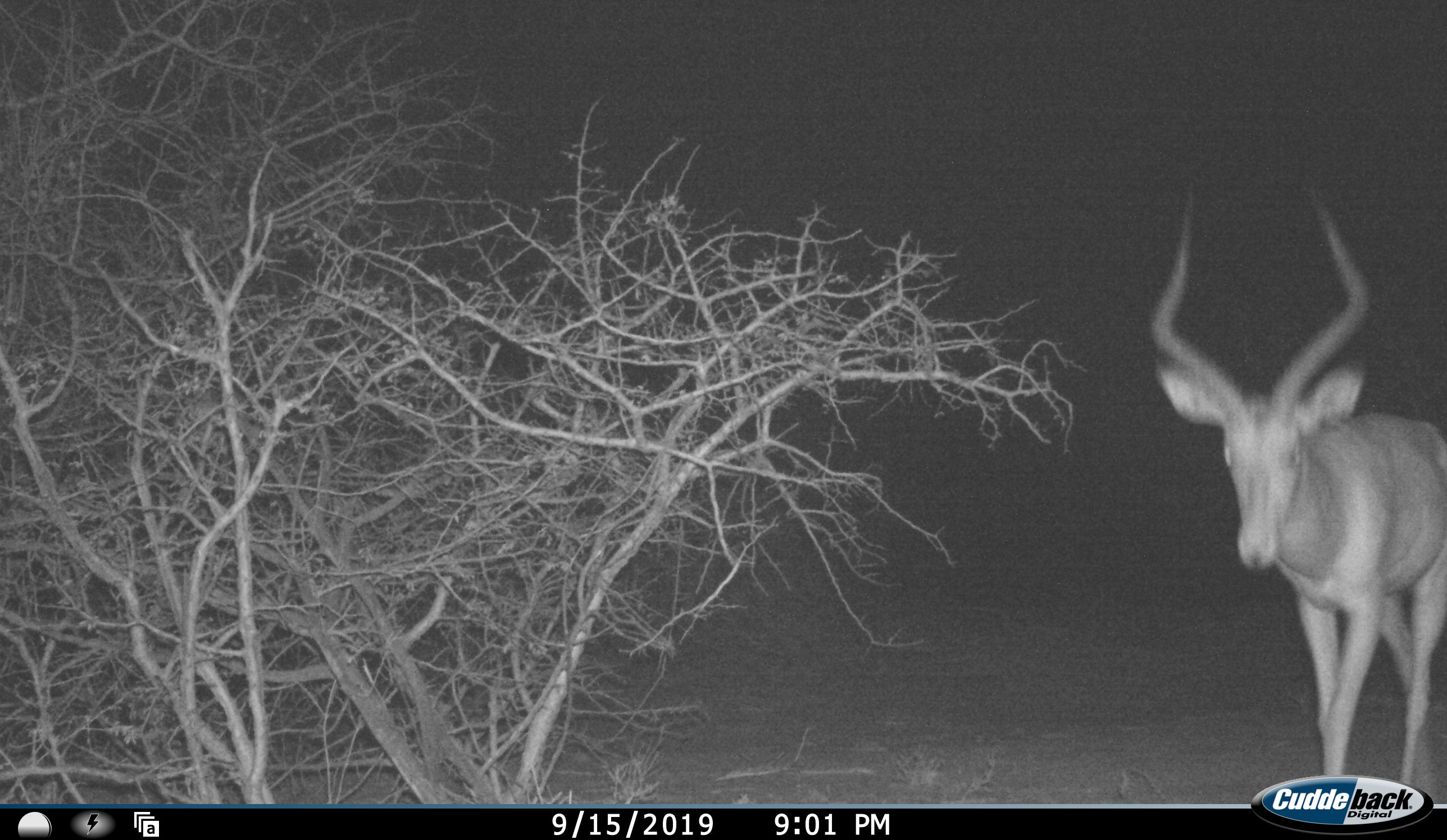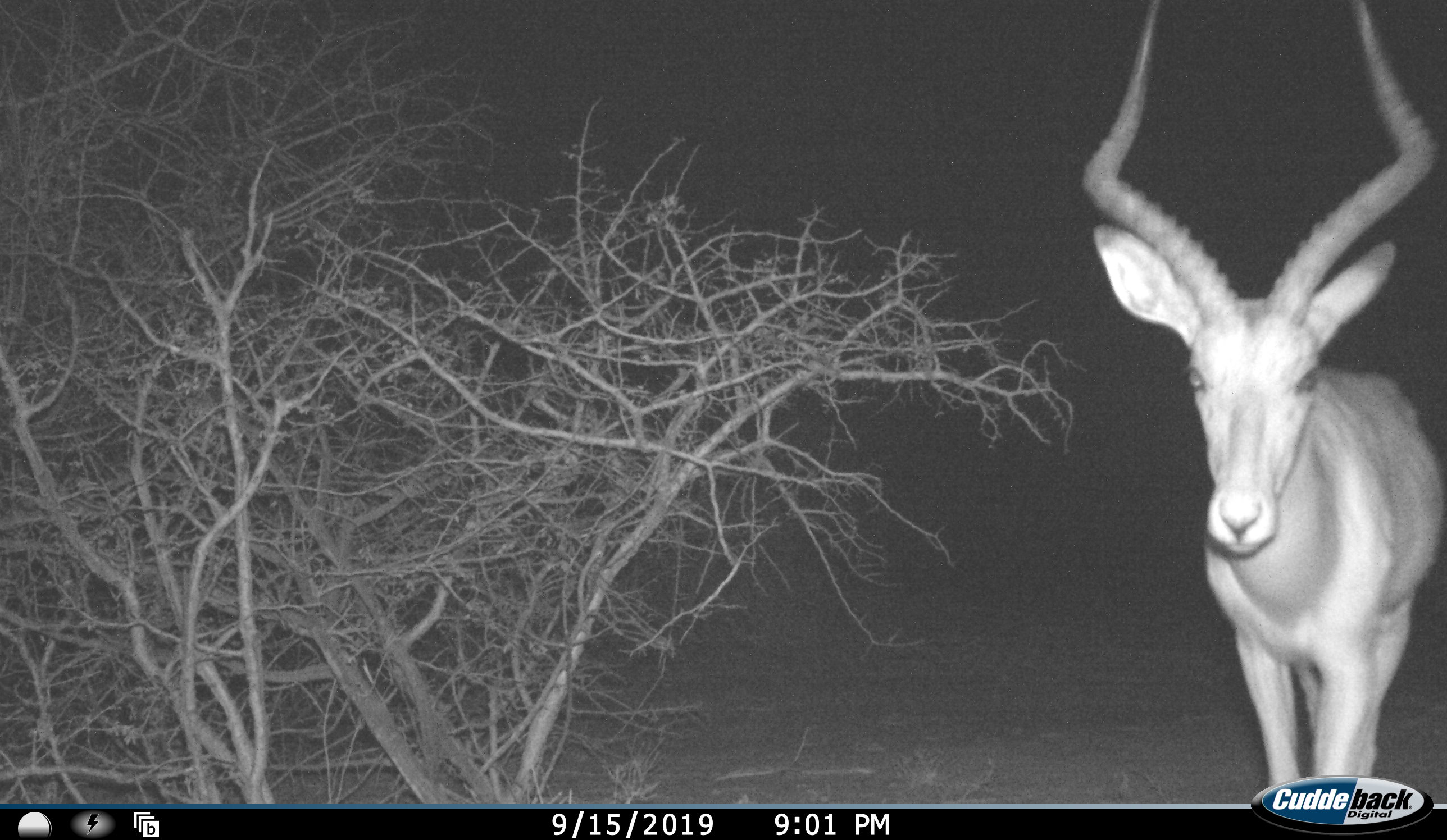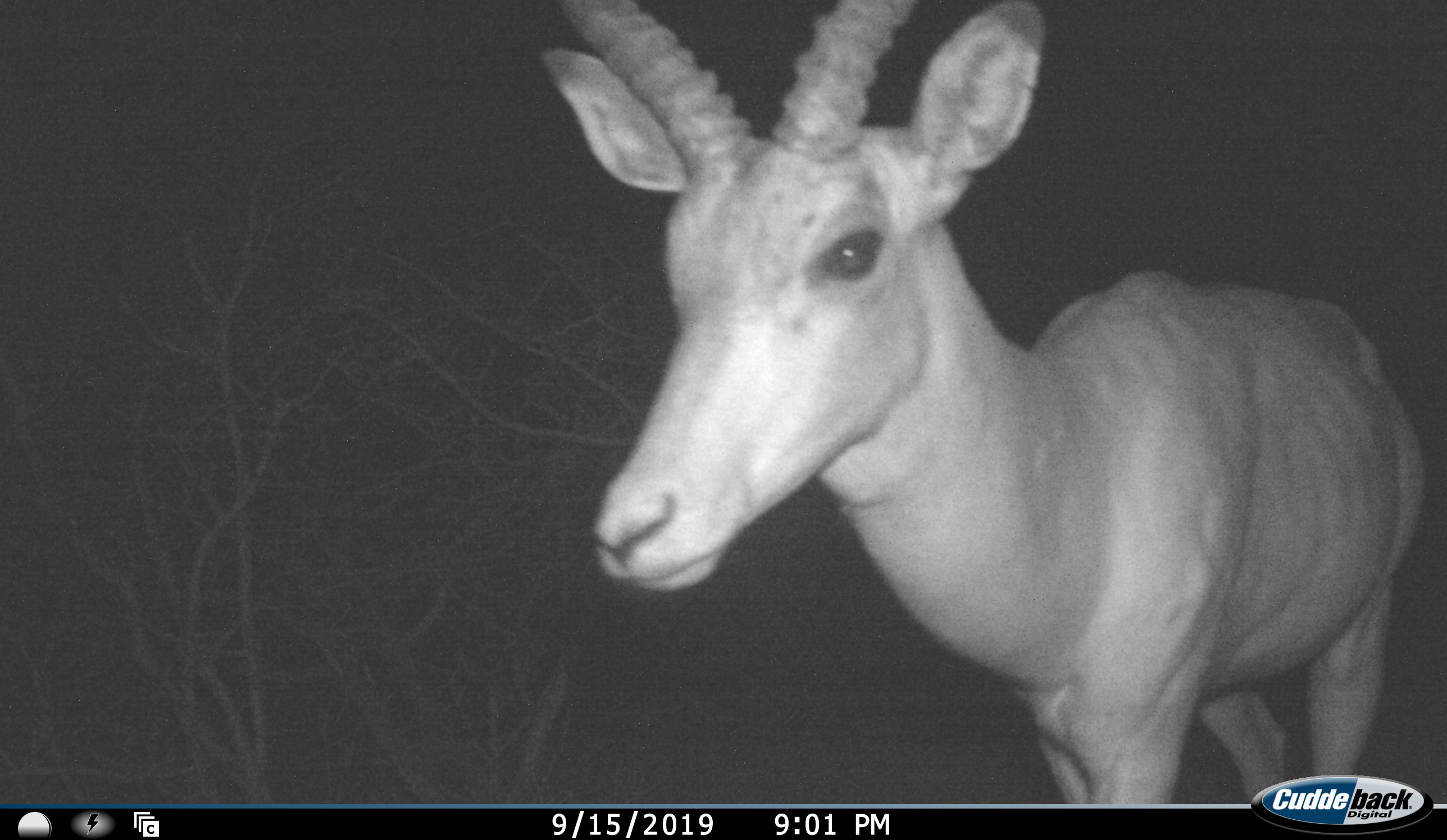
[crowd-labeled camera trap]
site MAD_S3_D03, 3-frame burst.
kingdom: Animalia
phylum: Chordata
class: Mammalia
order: Artiodactyla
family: Bovidae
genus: Aepyceros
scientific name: Aepyceros melampus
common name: impala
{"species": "impala (Aepyceros melampus)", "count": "1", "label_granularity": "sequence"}